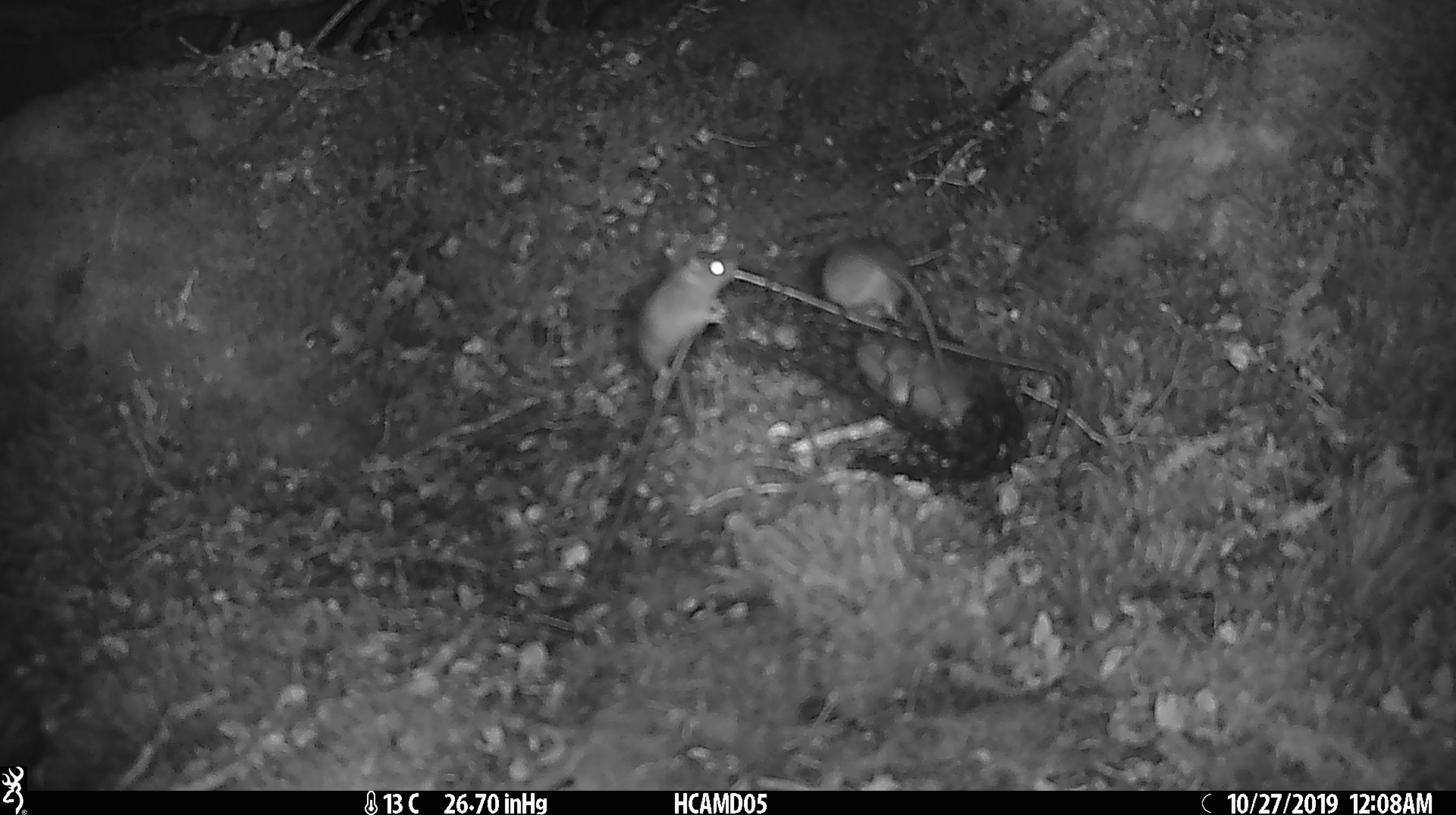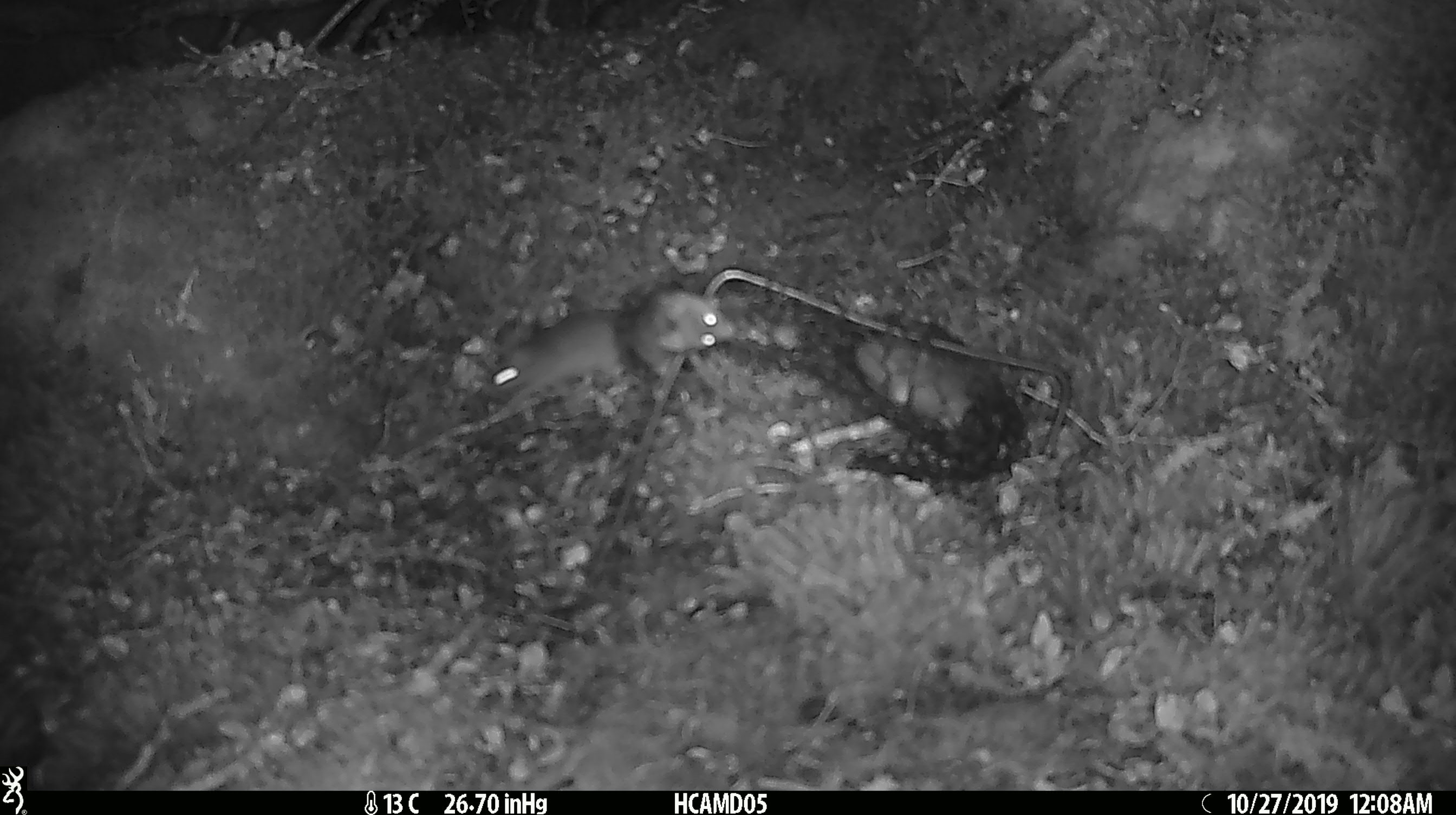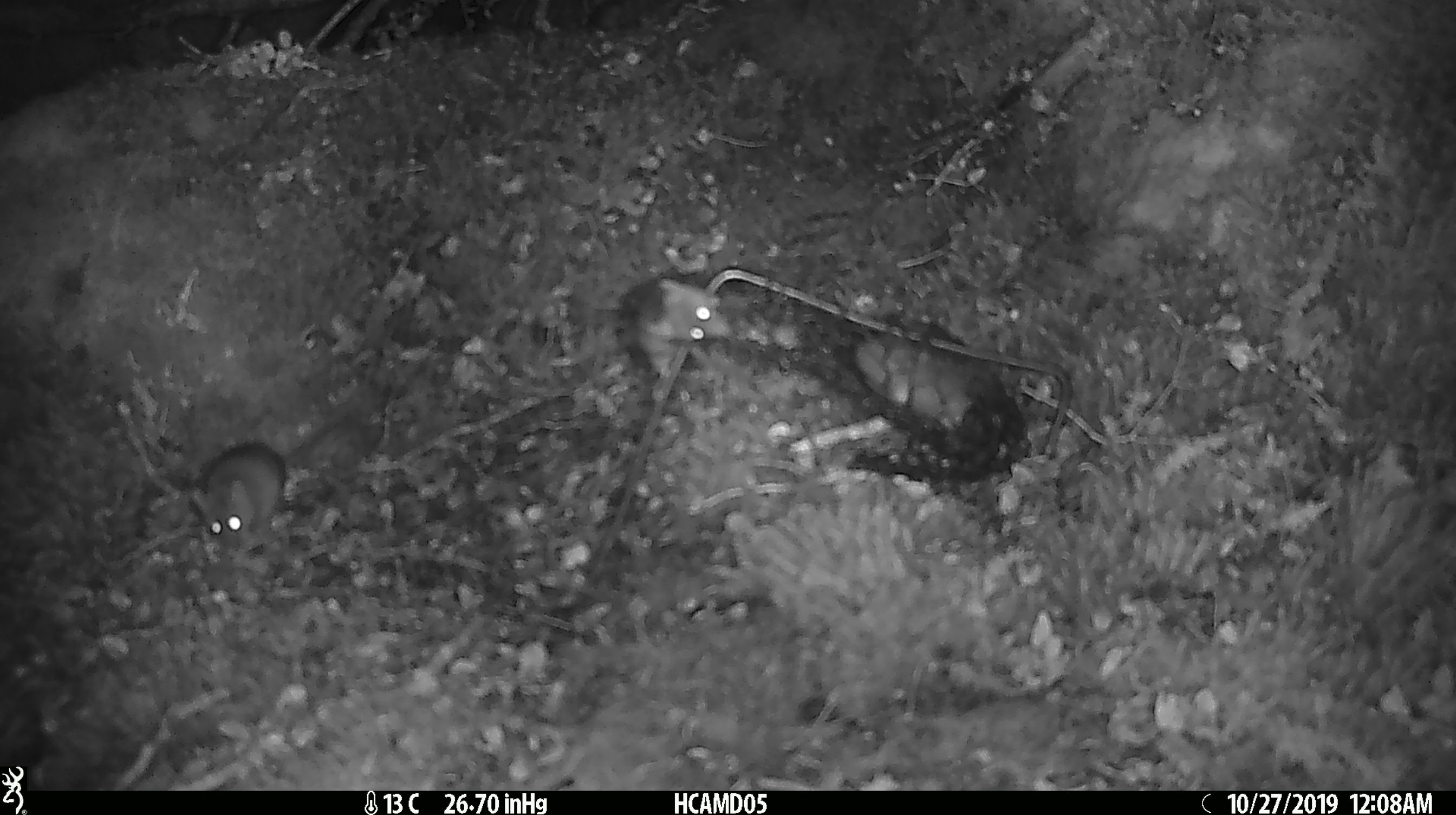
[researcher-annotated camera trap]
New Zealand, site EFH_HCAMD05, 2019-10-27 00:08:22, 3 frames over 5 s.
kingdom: Animalia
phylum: Chordata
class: Mammalia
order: Rodentia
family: Muridae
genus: Mus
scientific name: Mus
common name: mouse